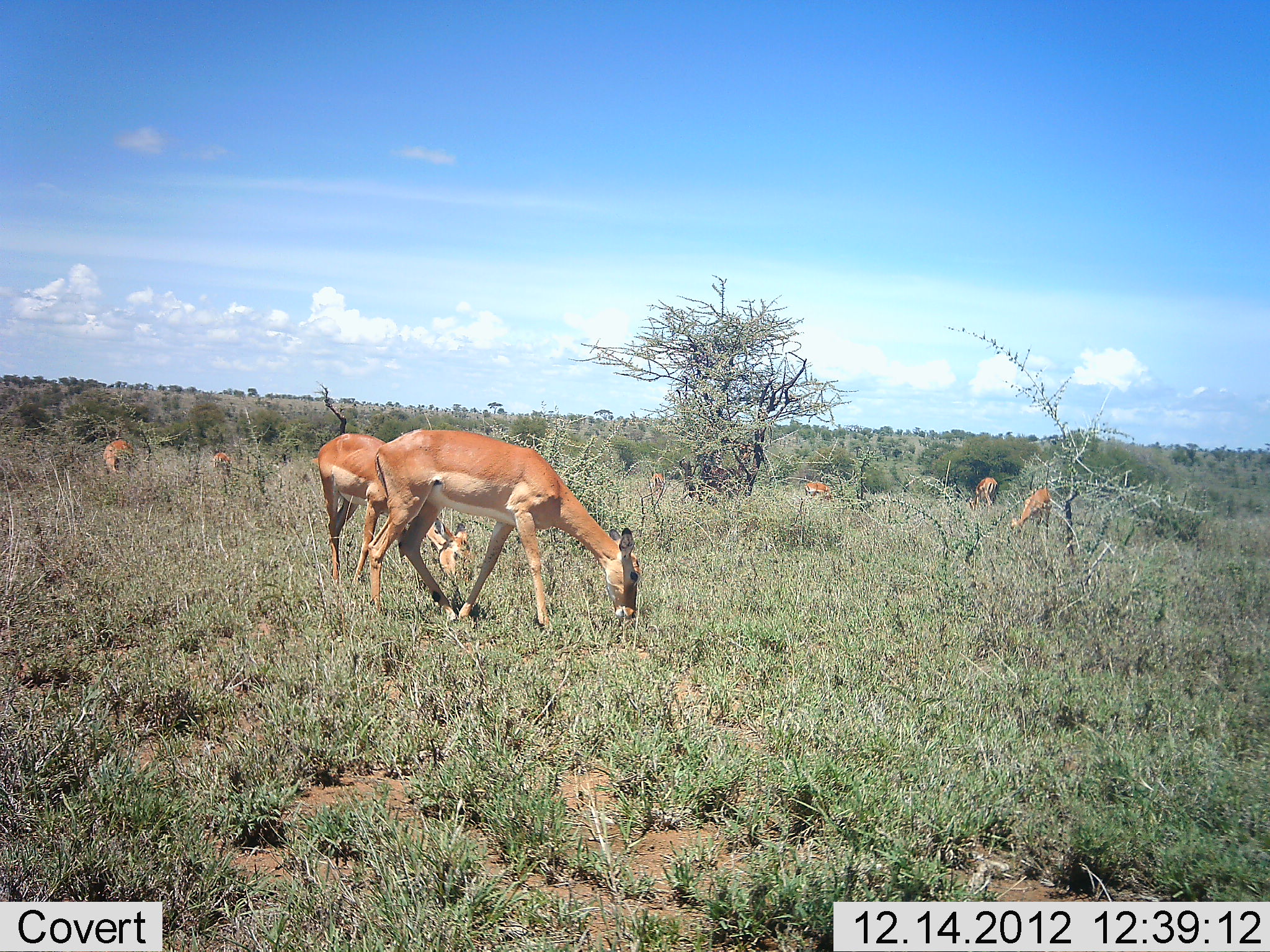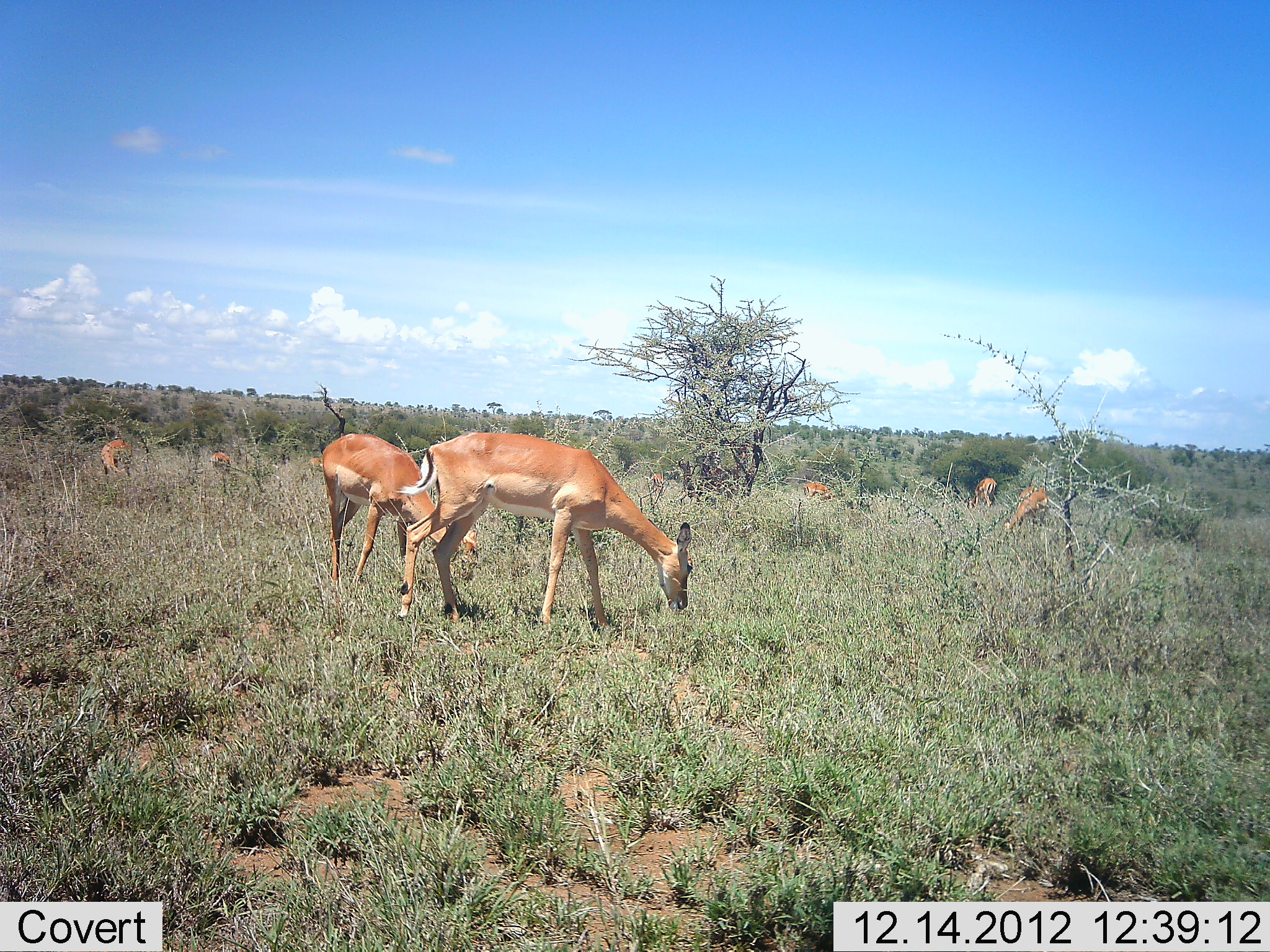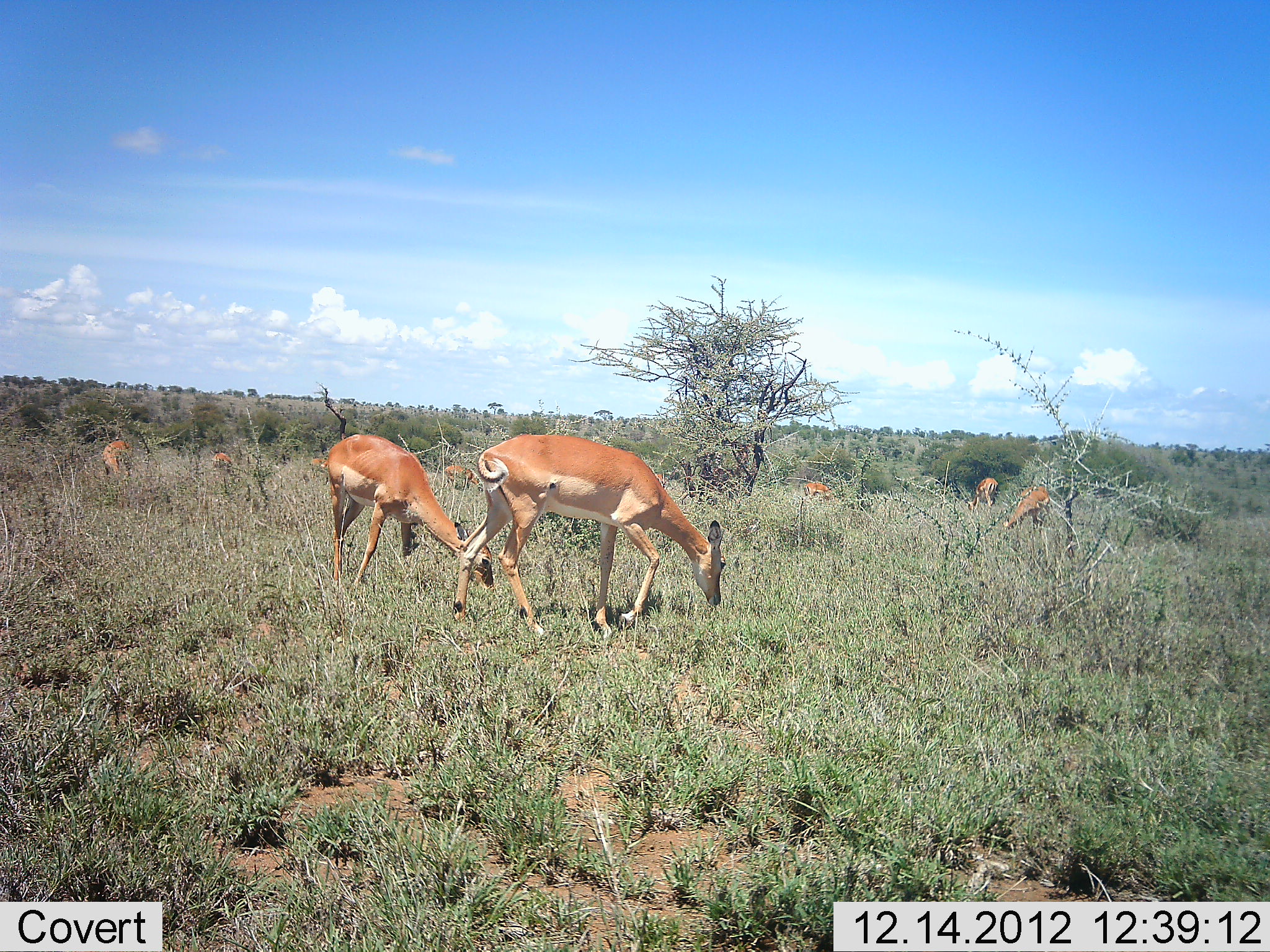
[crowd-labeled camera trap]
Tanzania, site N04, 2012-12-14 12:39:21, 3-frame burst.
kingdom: Animalia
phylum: Chordata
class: Mammalia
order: Artiodactyla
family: Bovidae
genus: Aepyceros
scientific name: Aepyceros melampus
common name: impala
Impala (Aepyceros melampus), count 7. Behavior (volunteer vote fractions): standing 20%, resting 0%, moving 10%, interacting 0%. Young present (vote fraction): 0%. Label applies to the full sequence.